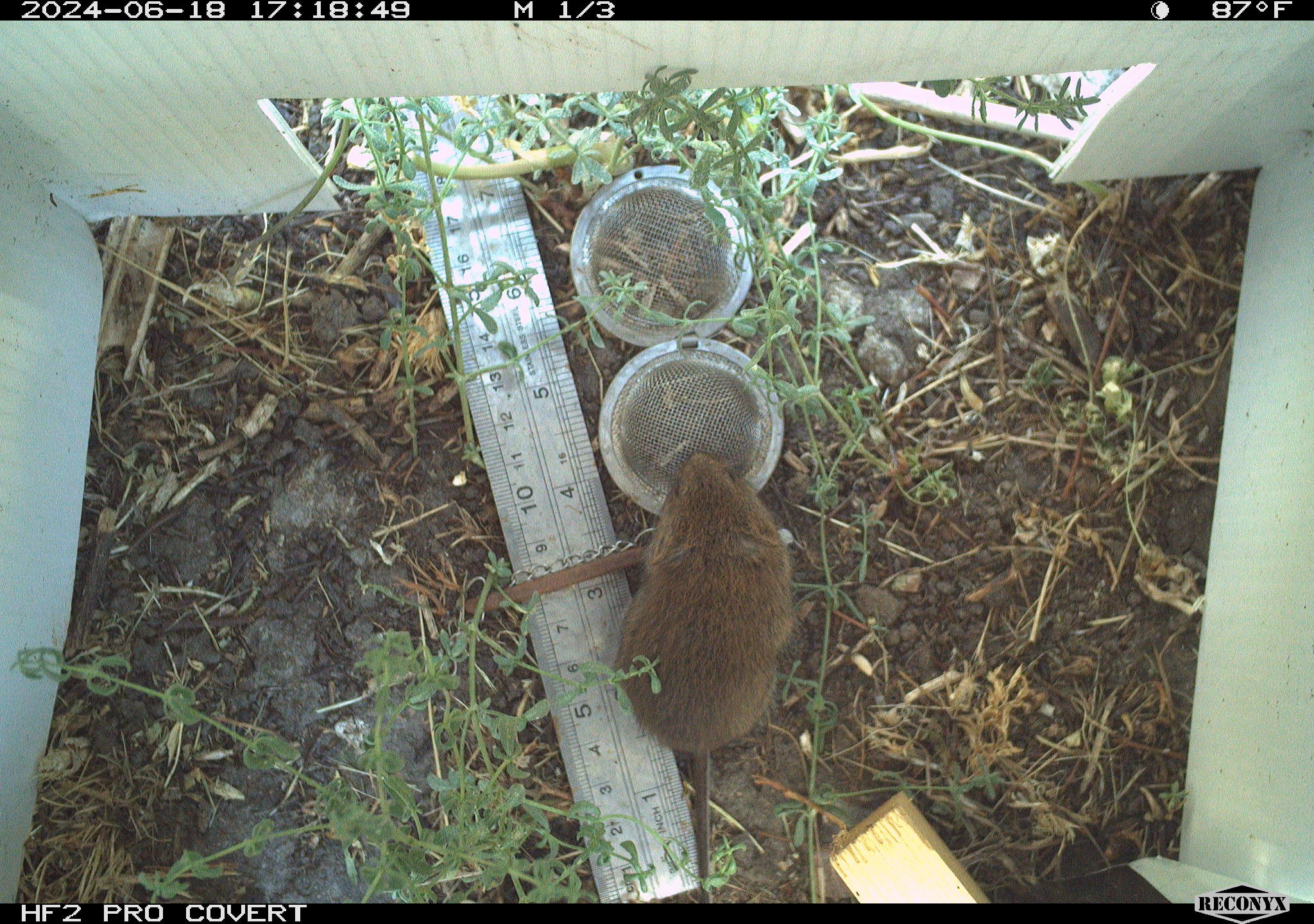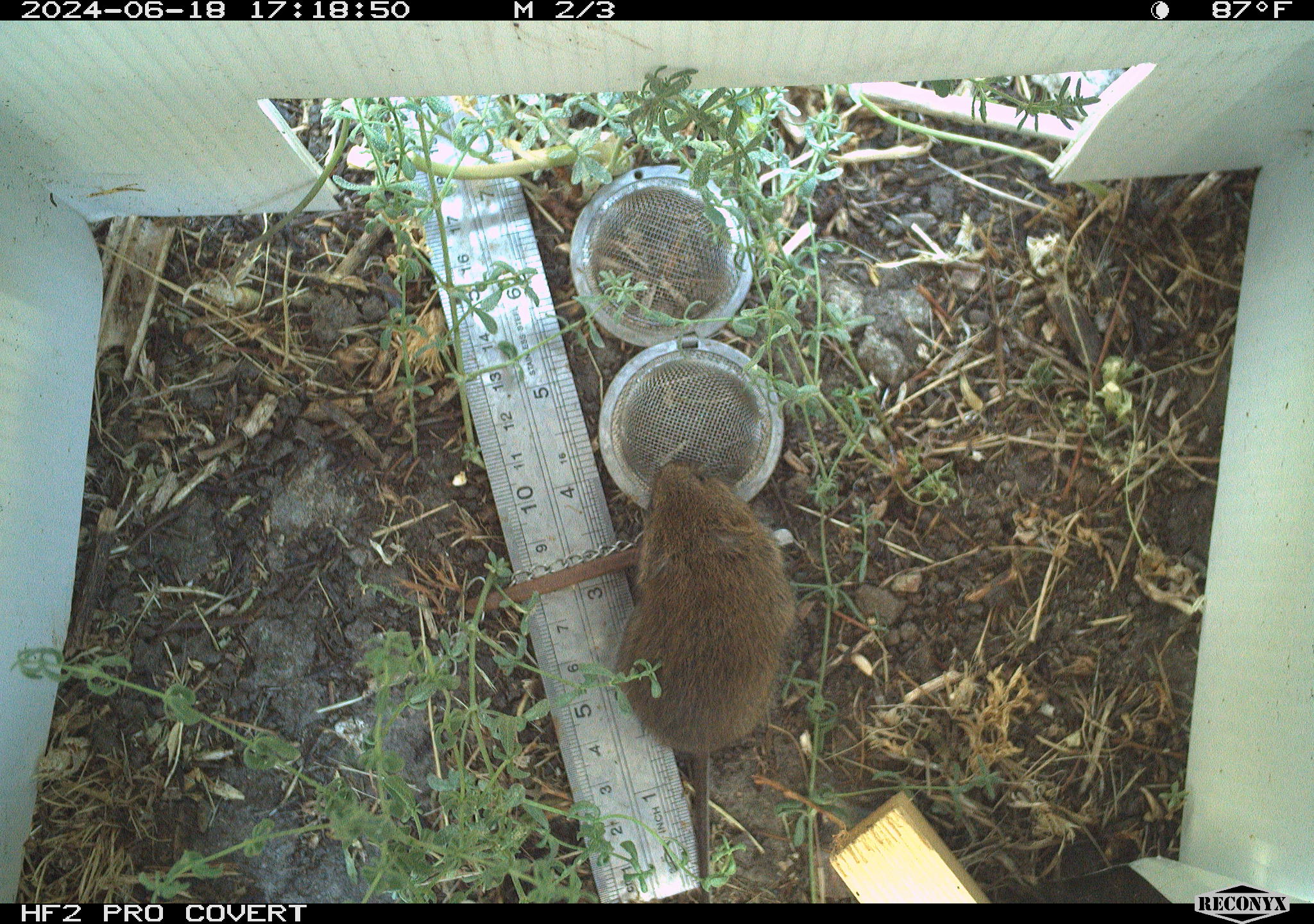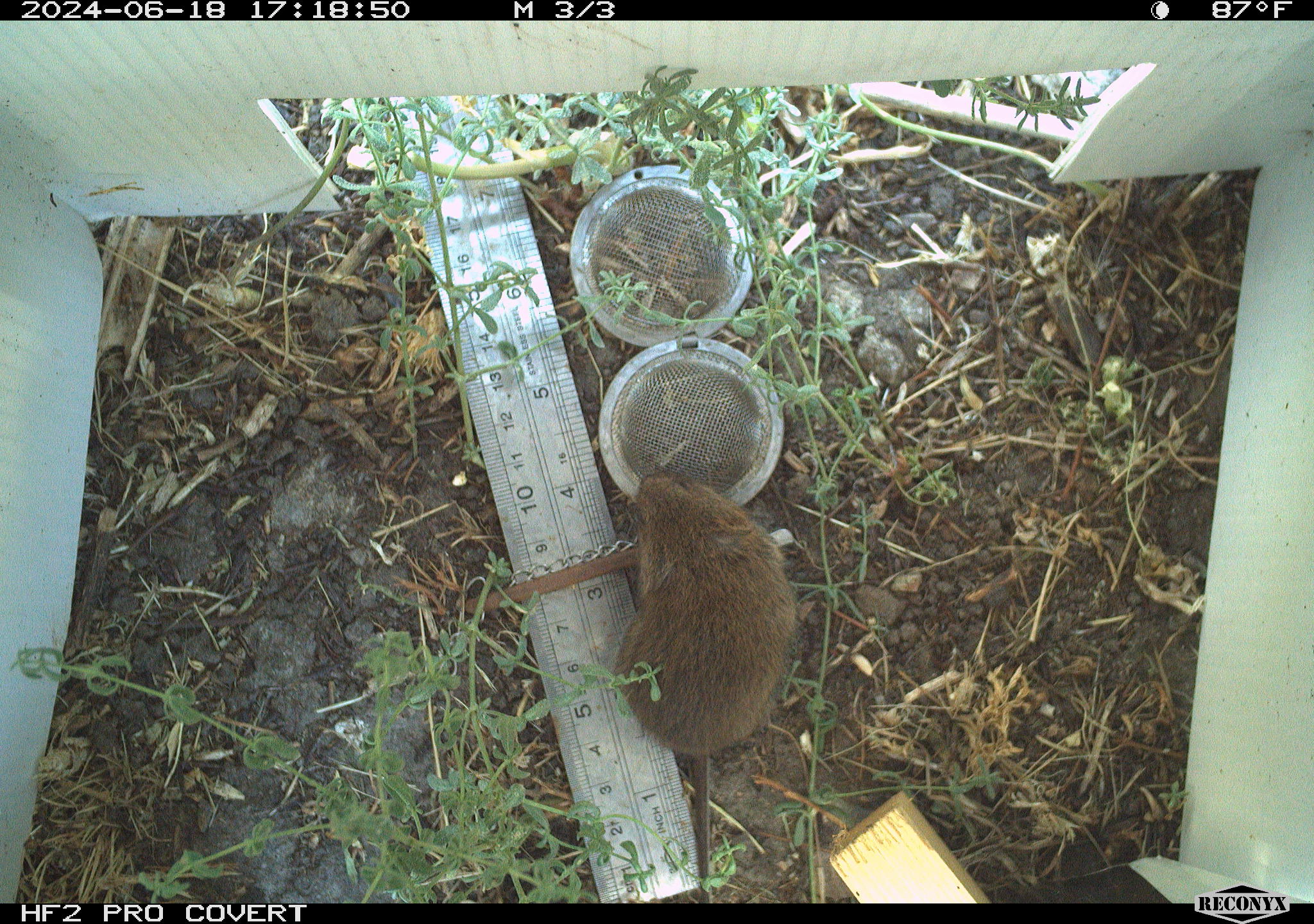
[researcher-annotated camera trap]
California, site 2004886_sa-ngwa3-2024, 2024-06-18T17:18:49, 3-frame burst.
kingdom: Animalia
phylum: Chordata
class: Mammalia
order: Rodentia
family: Cricetidae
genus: Microtus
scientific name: Microtus californicus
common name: california vole